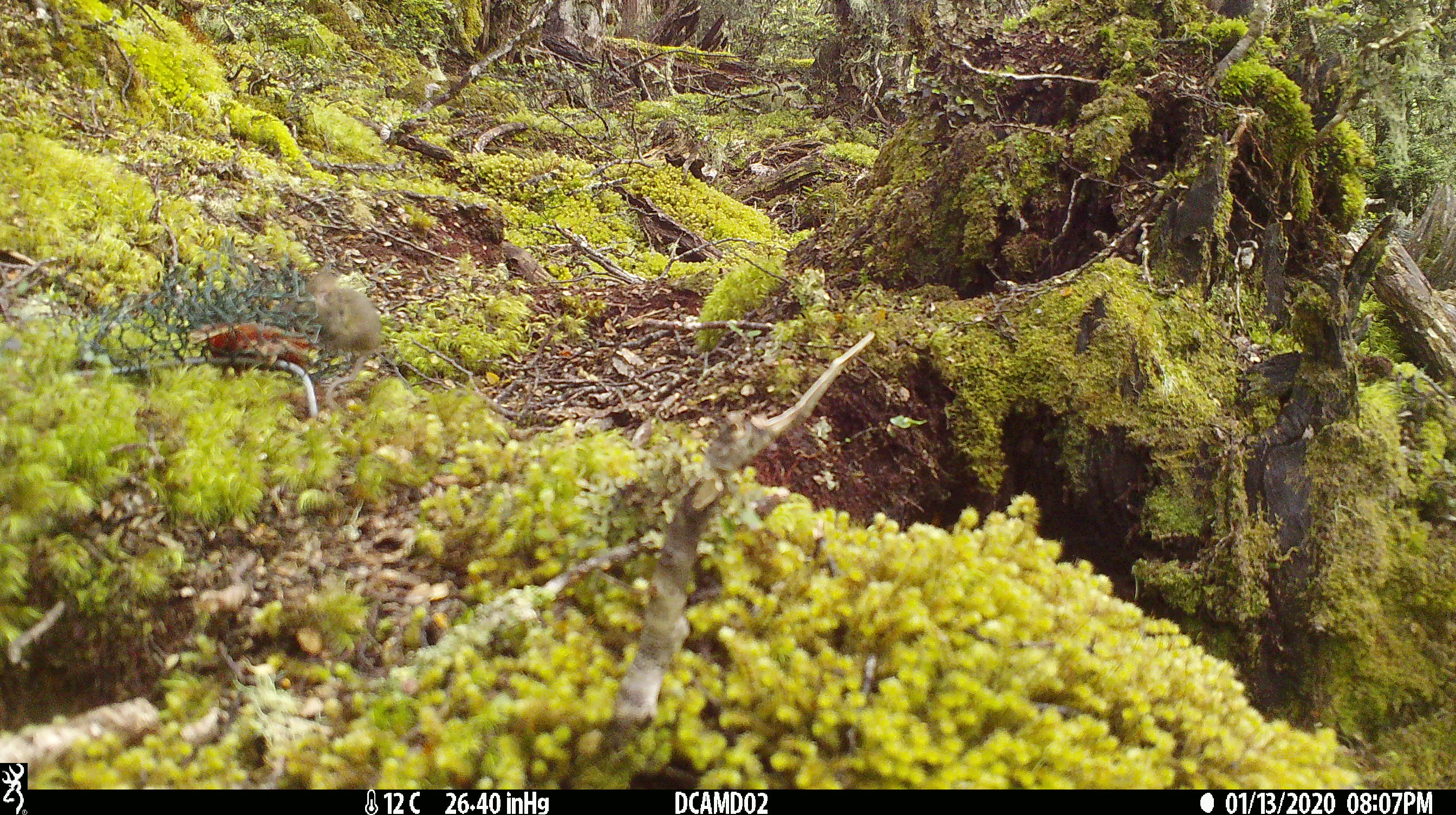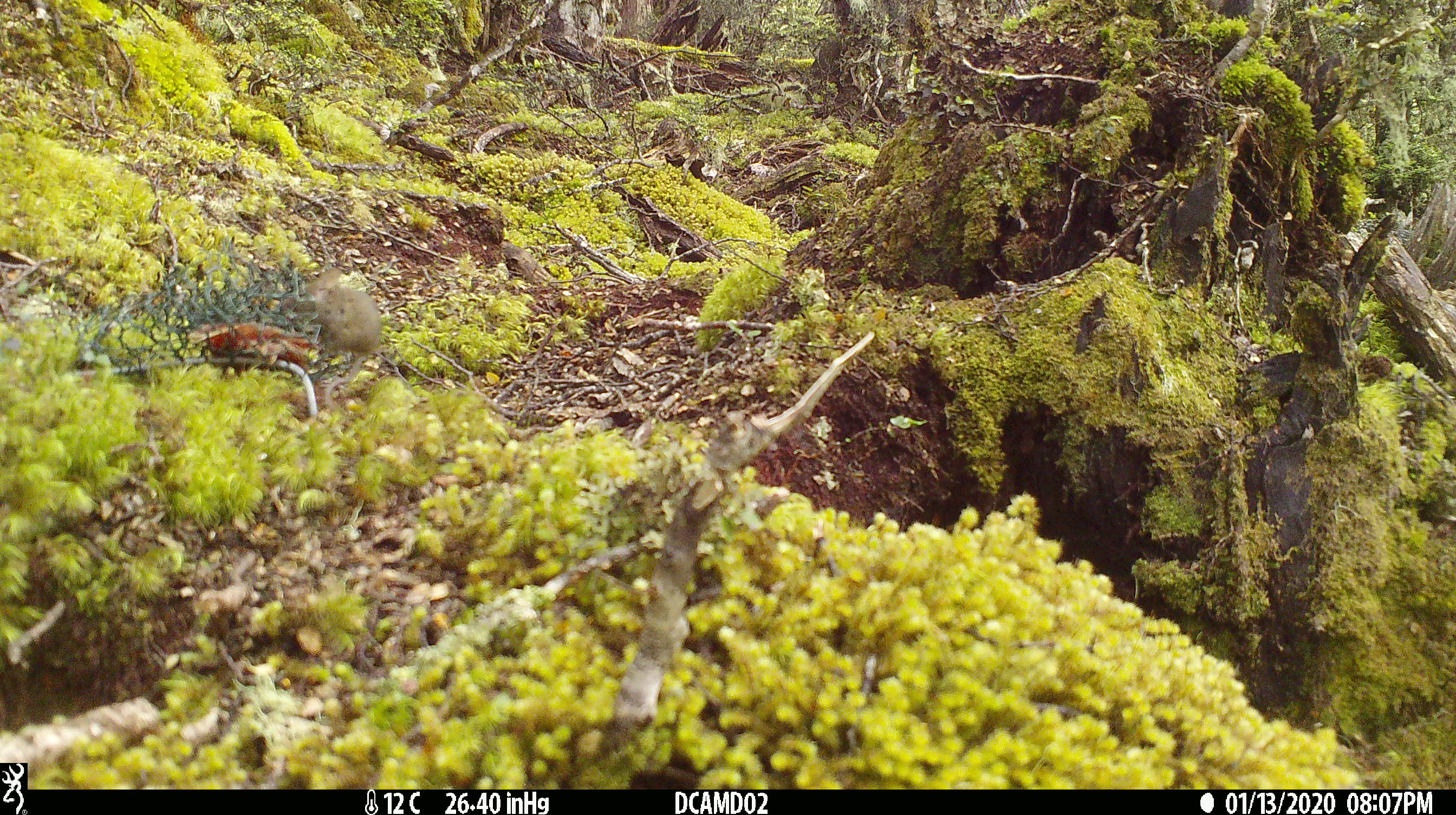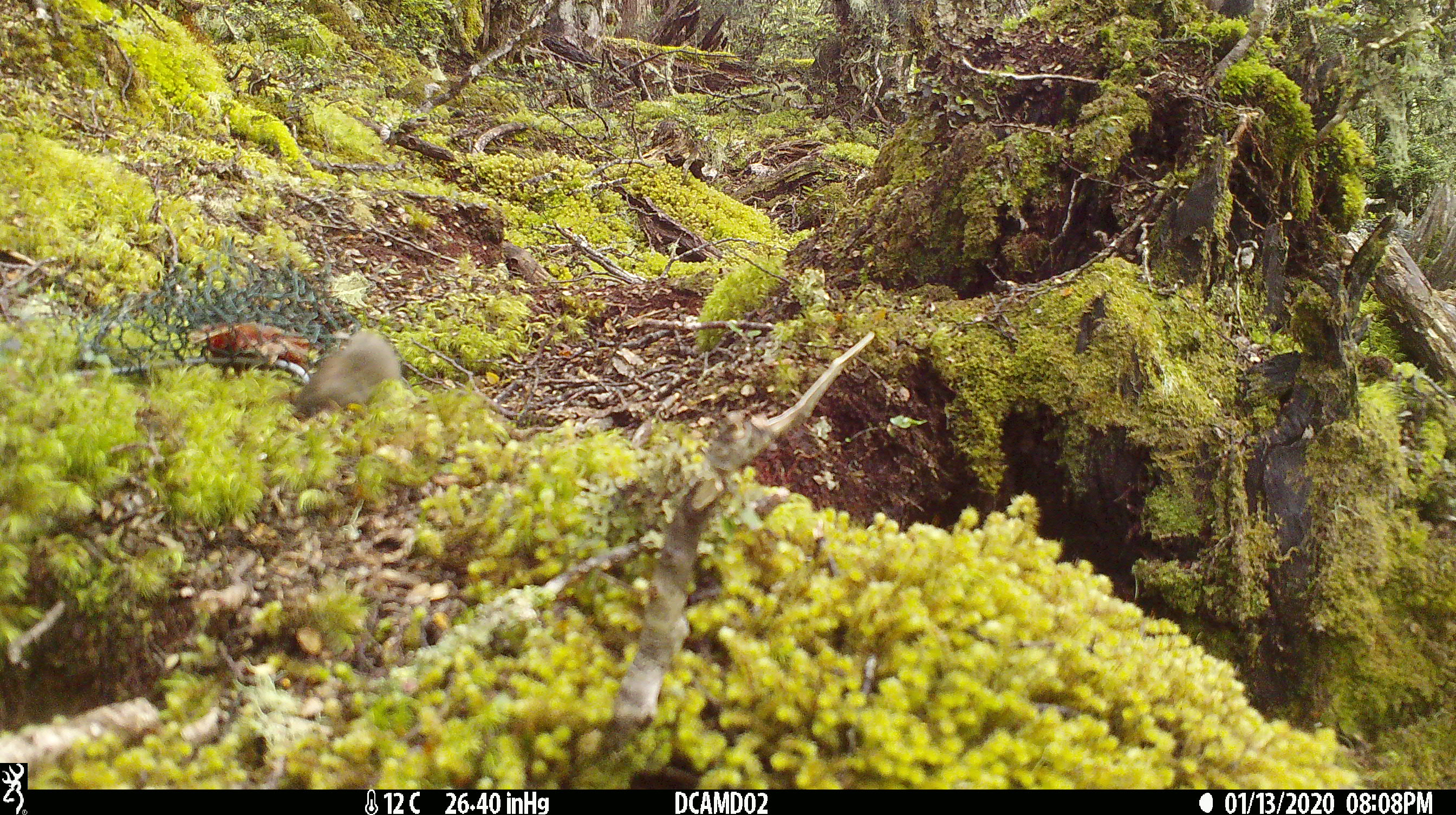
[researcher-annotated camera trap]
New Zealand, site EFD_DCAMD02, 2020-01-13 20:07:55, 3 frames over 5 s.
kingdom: Animalia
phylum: Chordata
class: Mammalia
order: Rodentia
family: Muridae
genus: Mus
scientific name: Mus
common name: mouse